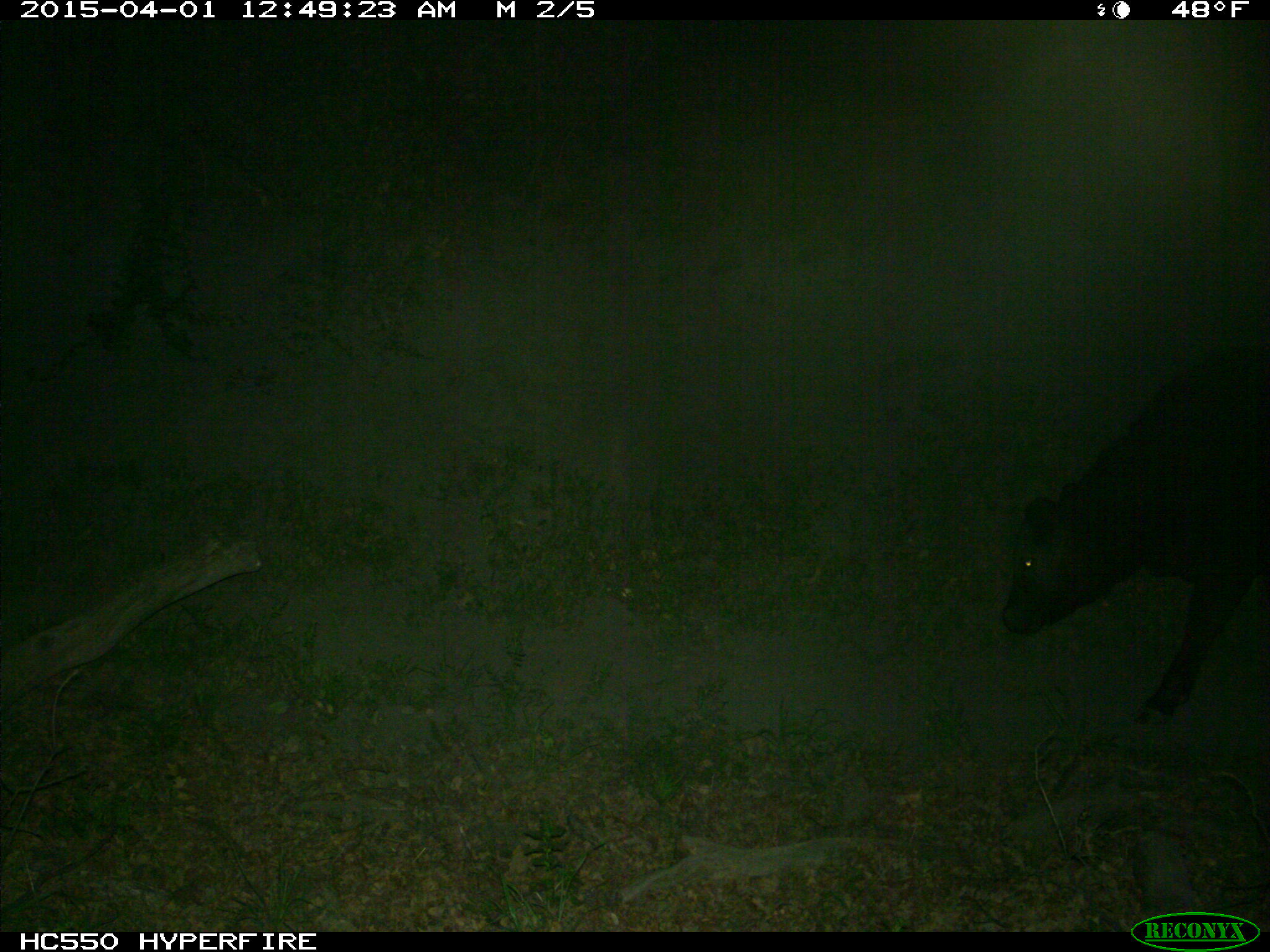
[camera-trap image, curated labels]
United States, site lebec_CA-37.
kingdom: Animalia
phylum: Chordata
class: Mammalia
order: Artiodactyla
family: Bovidae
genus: Bos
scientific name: Bos taurus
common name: domestic cow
Bos taurus (domestic cow).